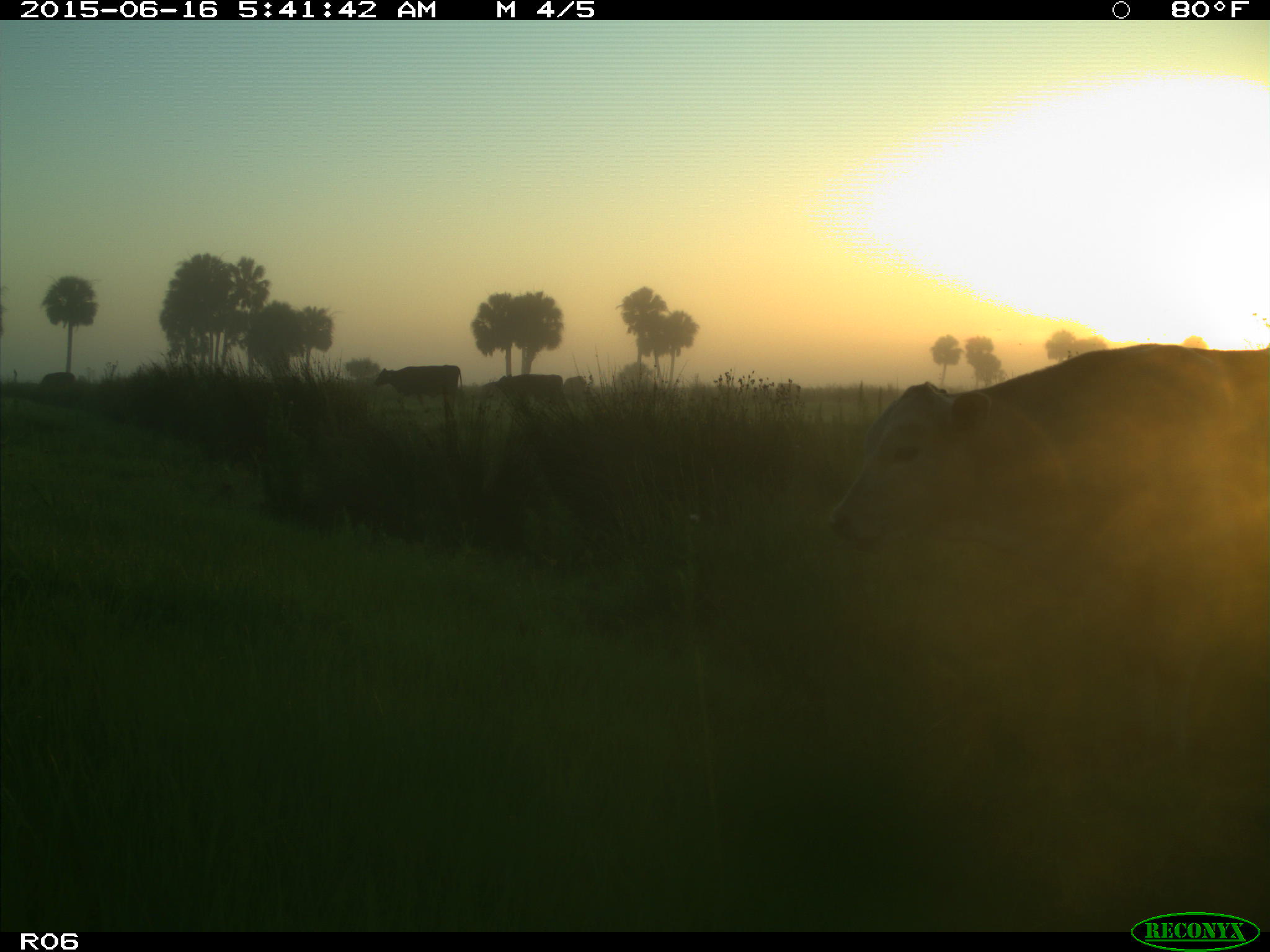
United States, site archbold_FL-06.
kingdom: Animalia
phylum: Chordata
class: Mammalia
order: Artiodactyla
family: Bovidae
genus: Bos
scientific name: Bos taurus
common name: domestic cow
Bos taurus (domestic cow).